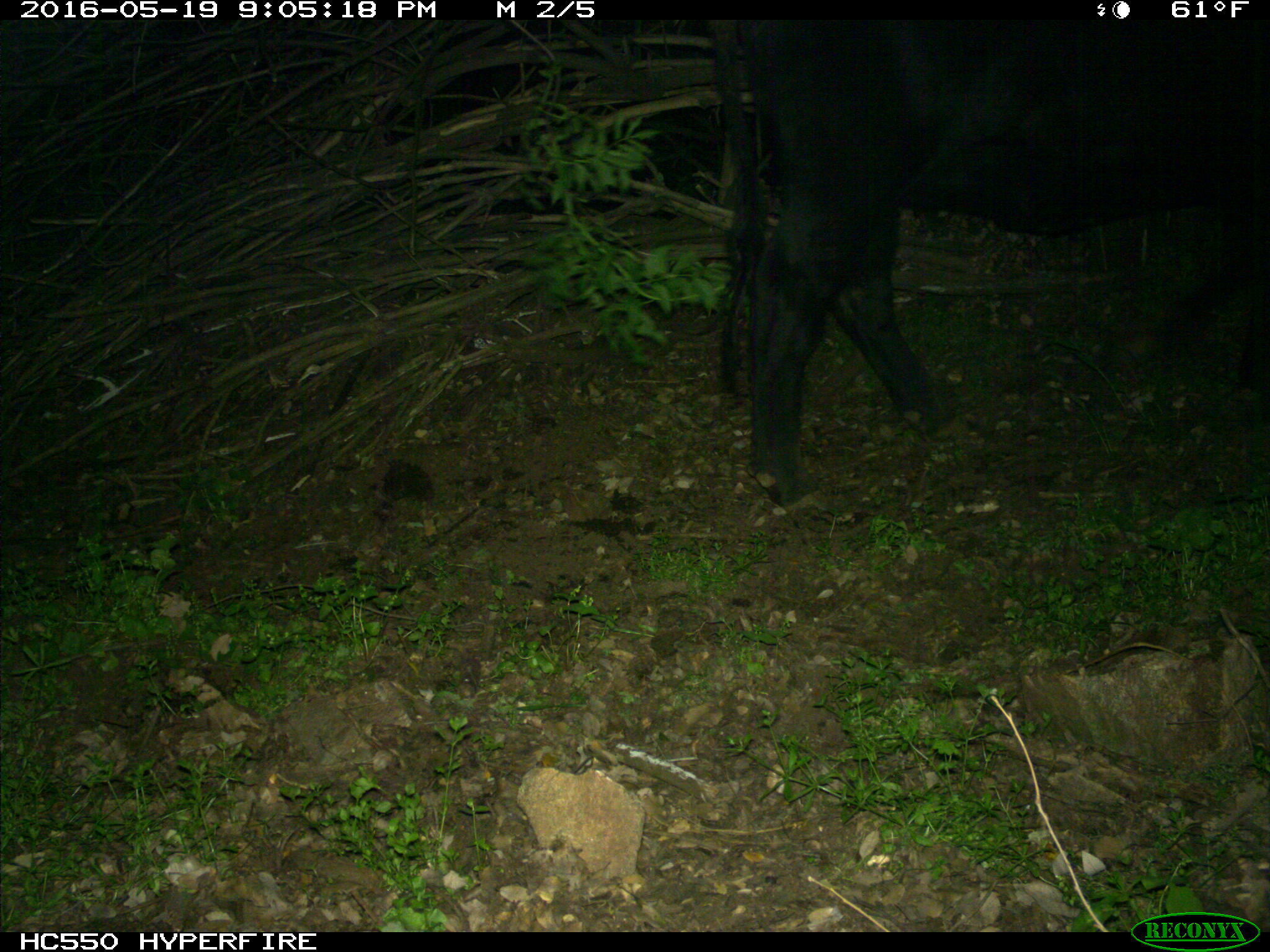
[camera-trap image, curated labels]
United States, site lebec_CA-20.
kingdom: Animalia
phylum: Chordata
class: Mammalia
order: Artiodactyla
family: Bovidae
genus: Bos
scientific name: Bos taurus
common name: domestic cow